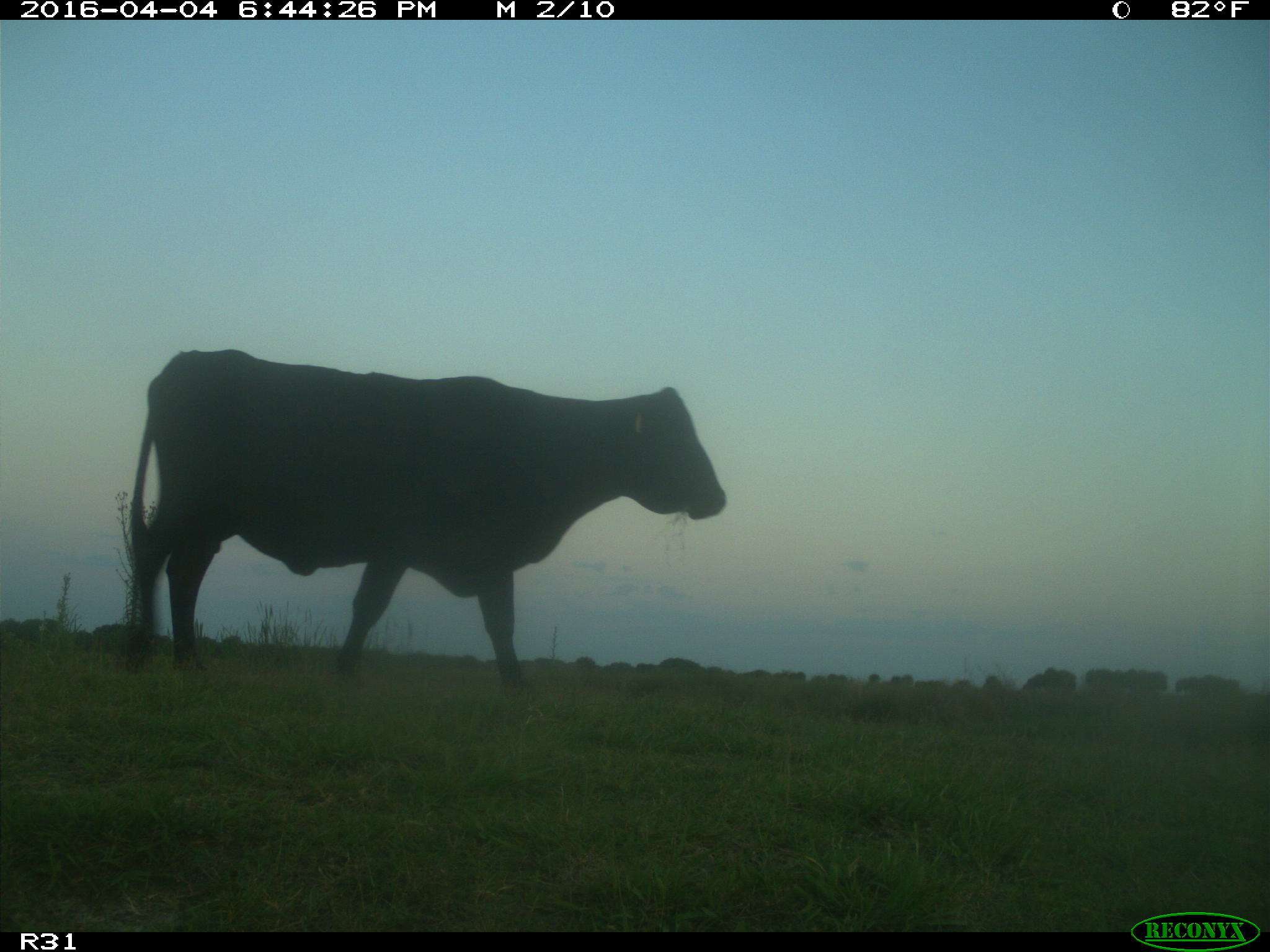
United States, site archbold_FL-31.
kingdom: Animalia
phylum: Chordata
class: Mammalia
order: Artiodactyla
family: Bovidae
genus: Bos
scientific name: Bos taurus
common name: domestic cow